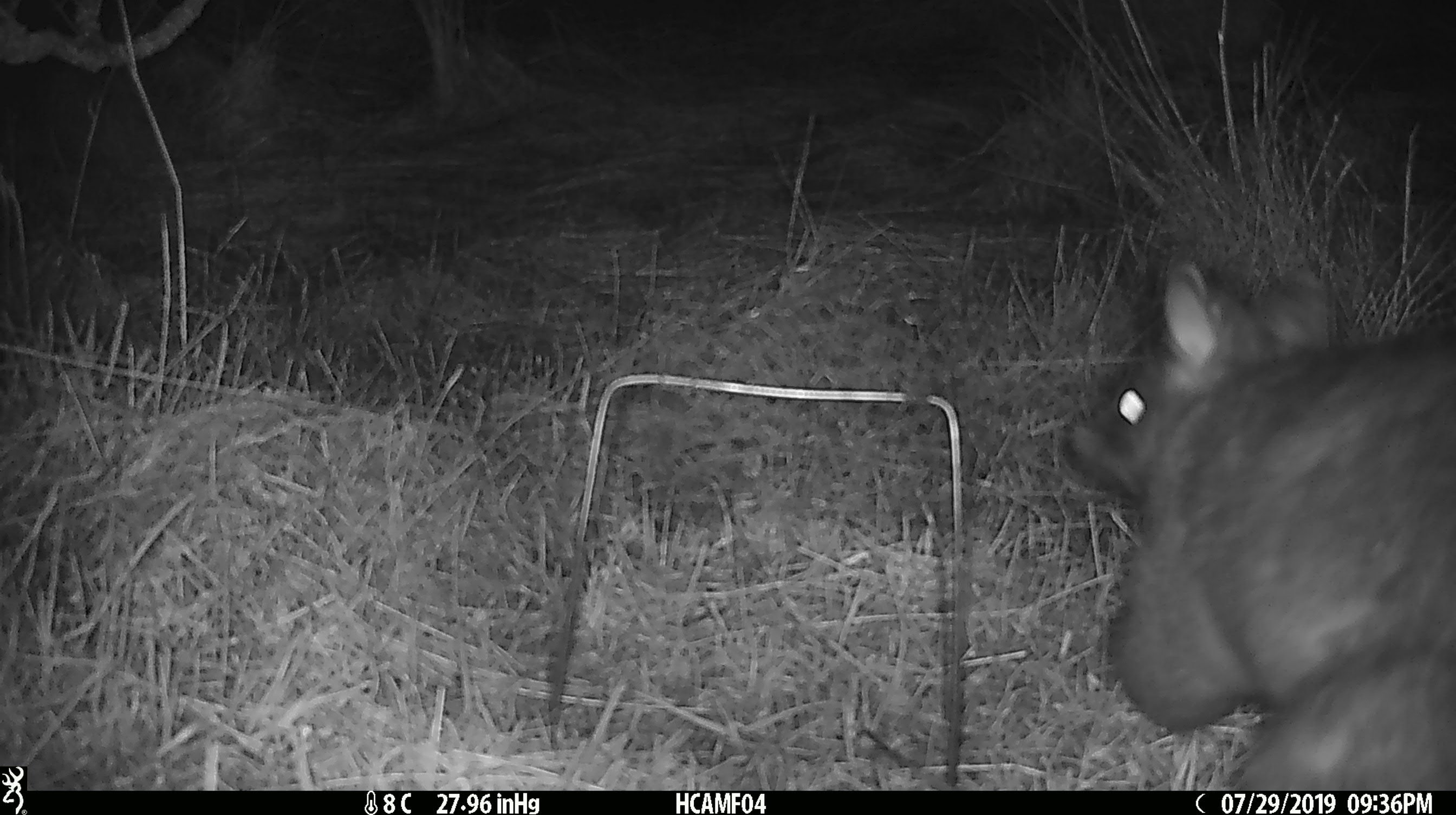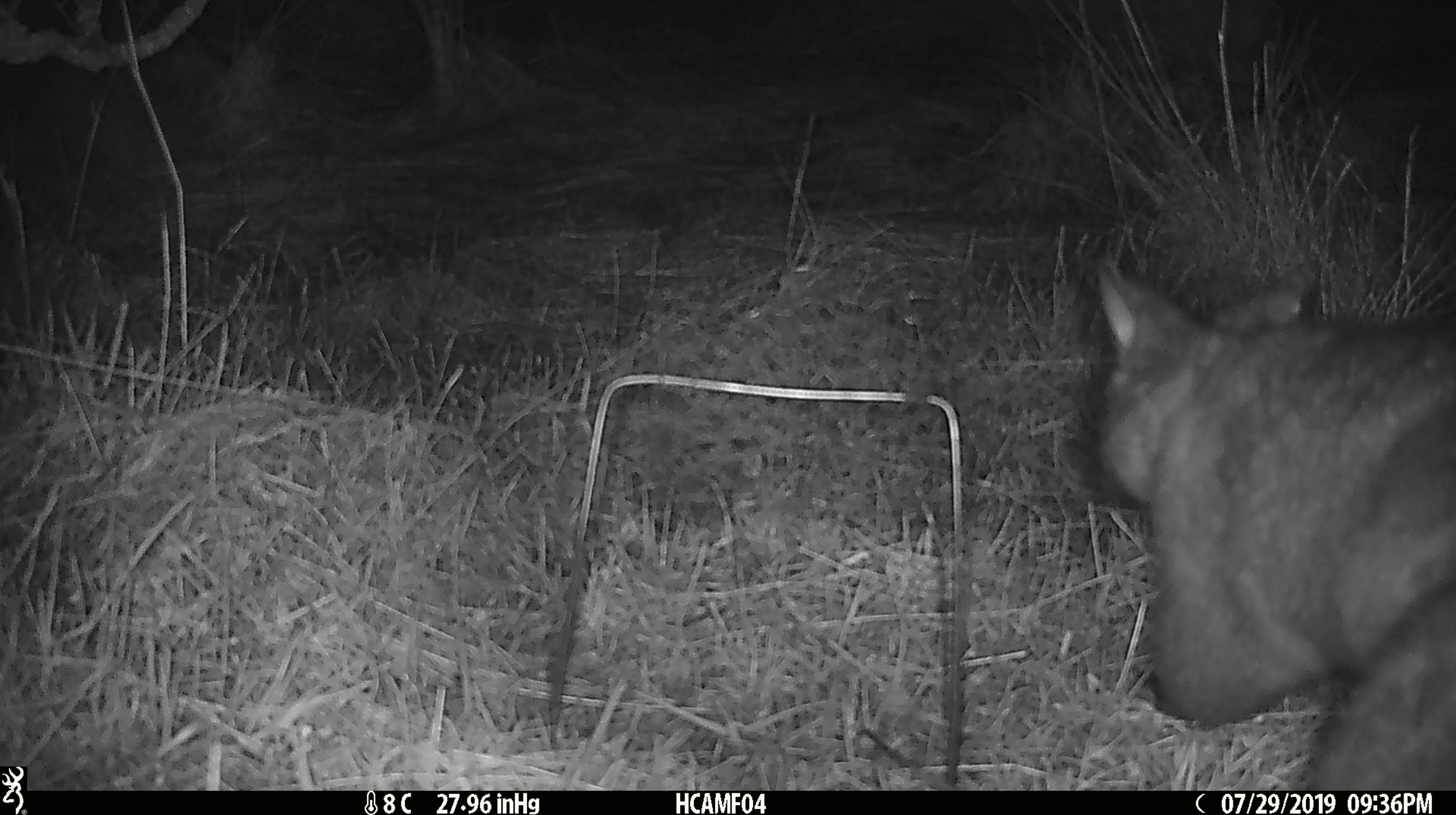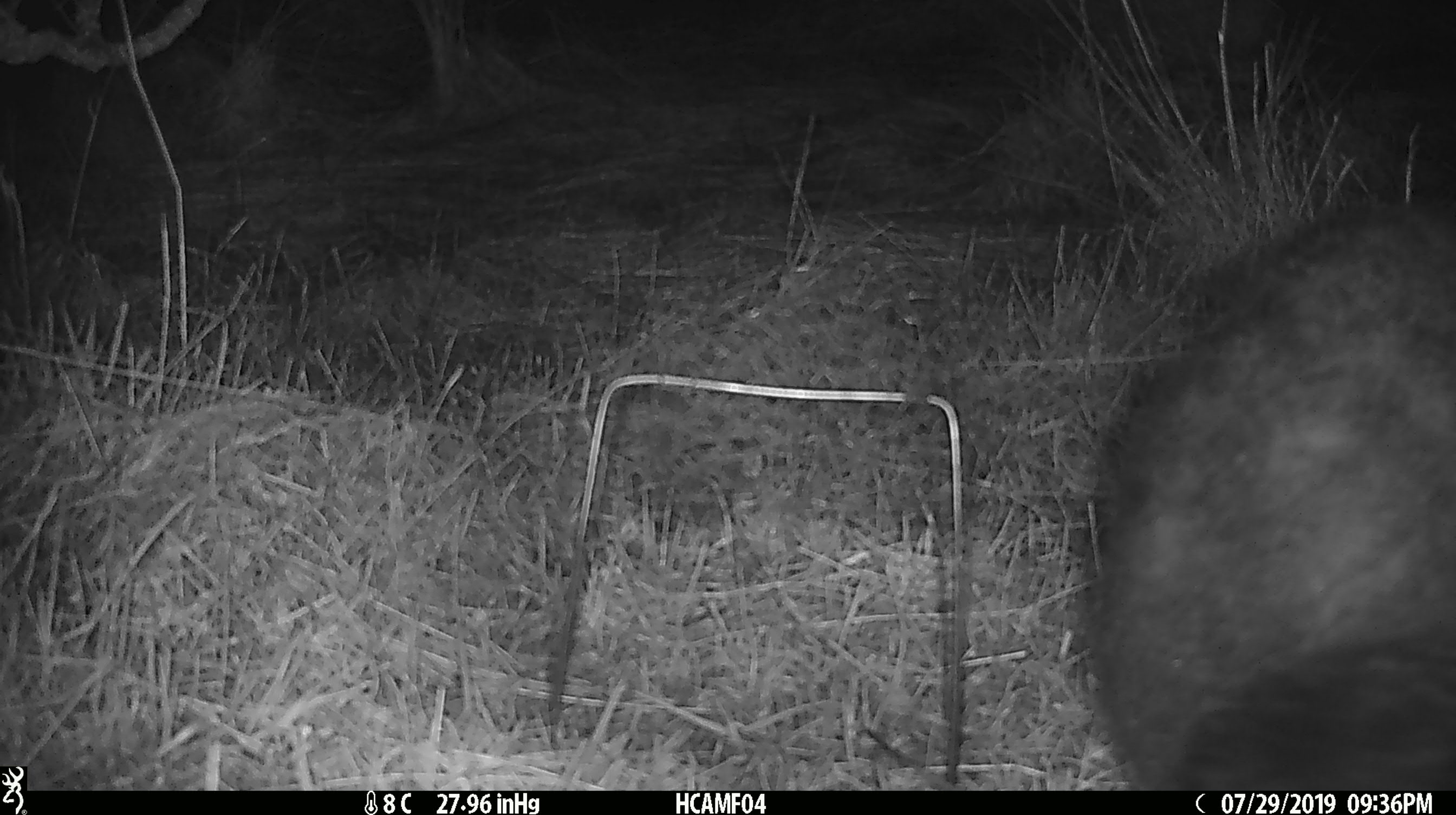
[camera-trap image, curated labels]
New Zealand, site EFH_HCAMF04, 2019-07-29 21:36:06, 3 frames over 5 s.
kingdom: Animalia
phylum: Chordata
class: Mammalia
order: Diprotodontia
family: Phalangeridae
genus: Trichosurus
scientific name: Trichosurus vulpecula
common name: common brushtail possum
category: possum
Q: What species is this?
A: Possum (common brushtail possum) (Trichosurus vulpecula).